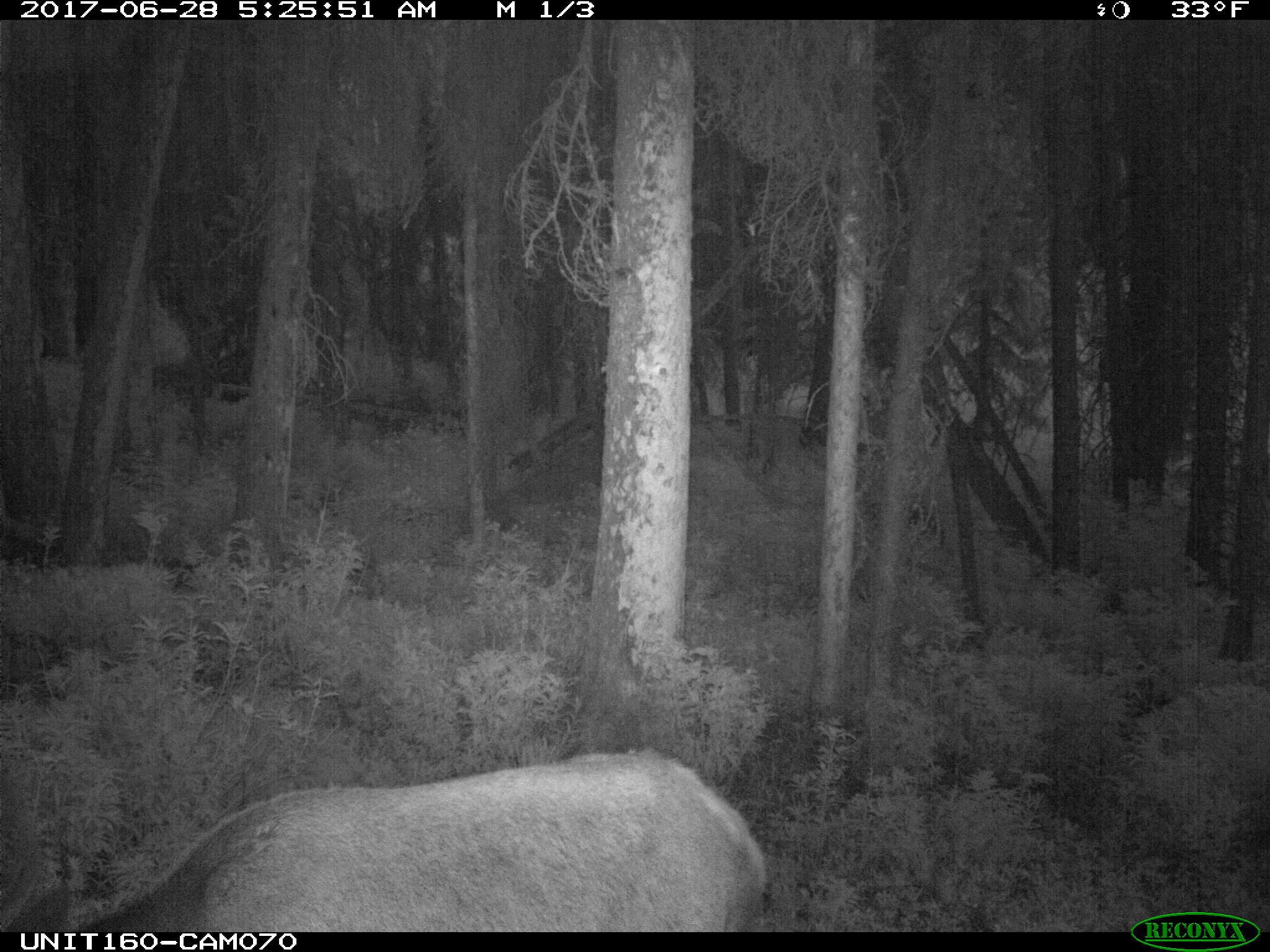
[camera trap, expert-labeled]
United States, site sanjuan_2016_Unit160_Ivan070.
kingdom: Animalia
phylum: Chordata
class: Mammalia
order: Artiodactyla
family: Cervidae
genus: Cervus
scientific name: Cervus elaphus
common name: red deer